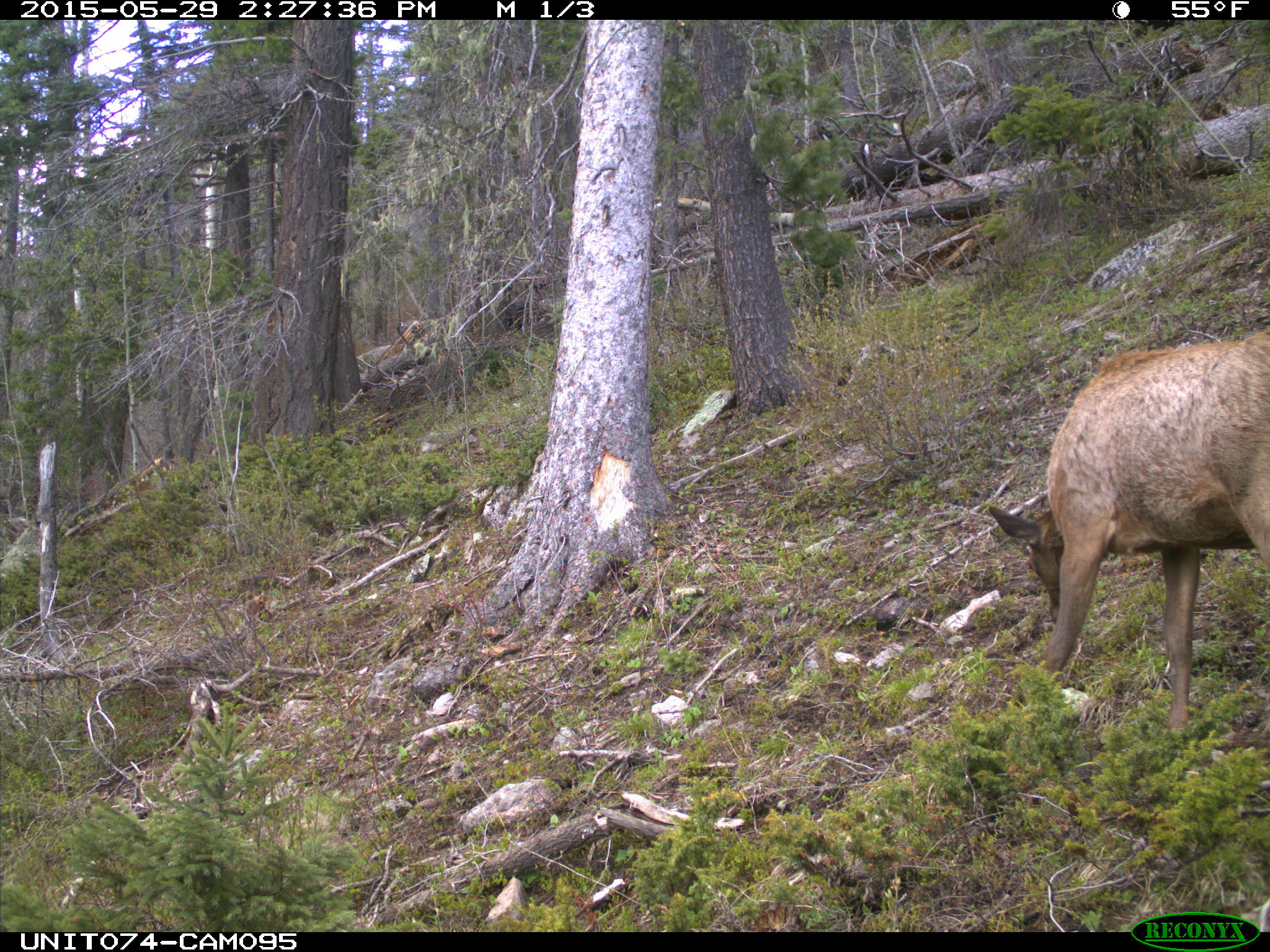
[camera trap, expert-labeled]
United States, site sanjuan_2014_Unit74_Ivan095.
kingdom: Animalia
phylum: Chordata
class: Mammalia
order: Artiodactyla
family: Cervidae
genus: Cervus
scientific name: Cervus elaphus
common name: red deer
Cervus elaphus (red deer).